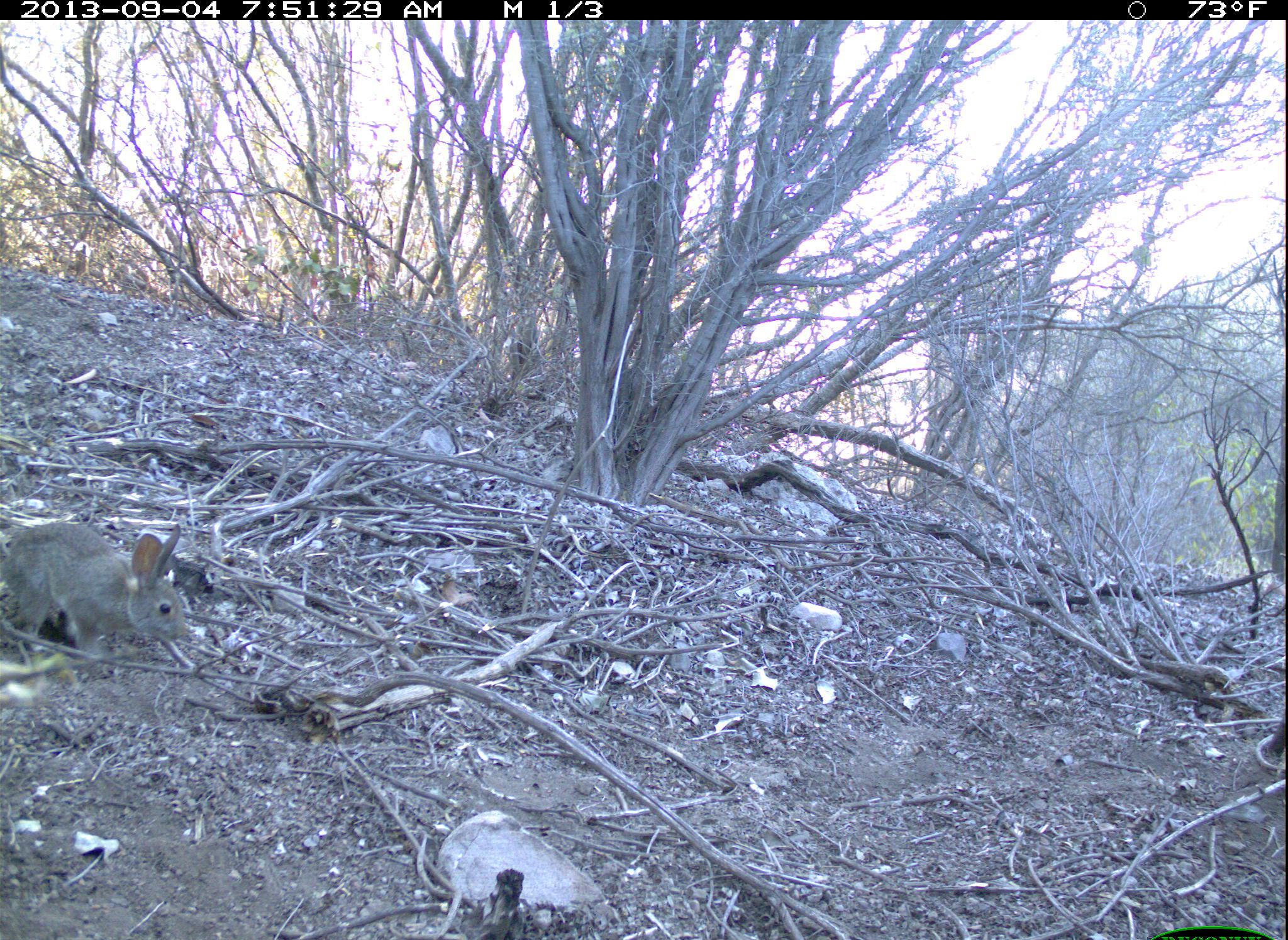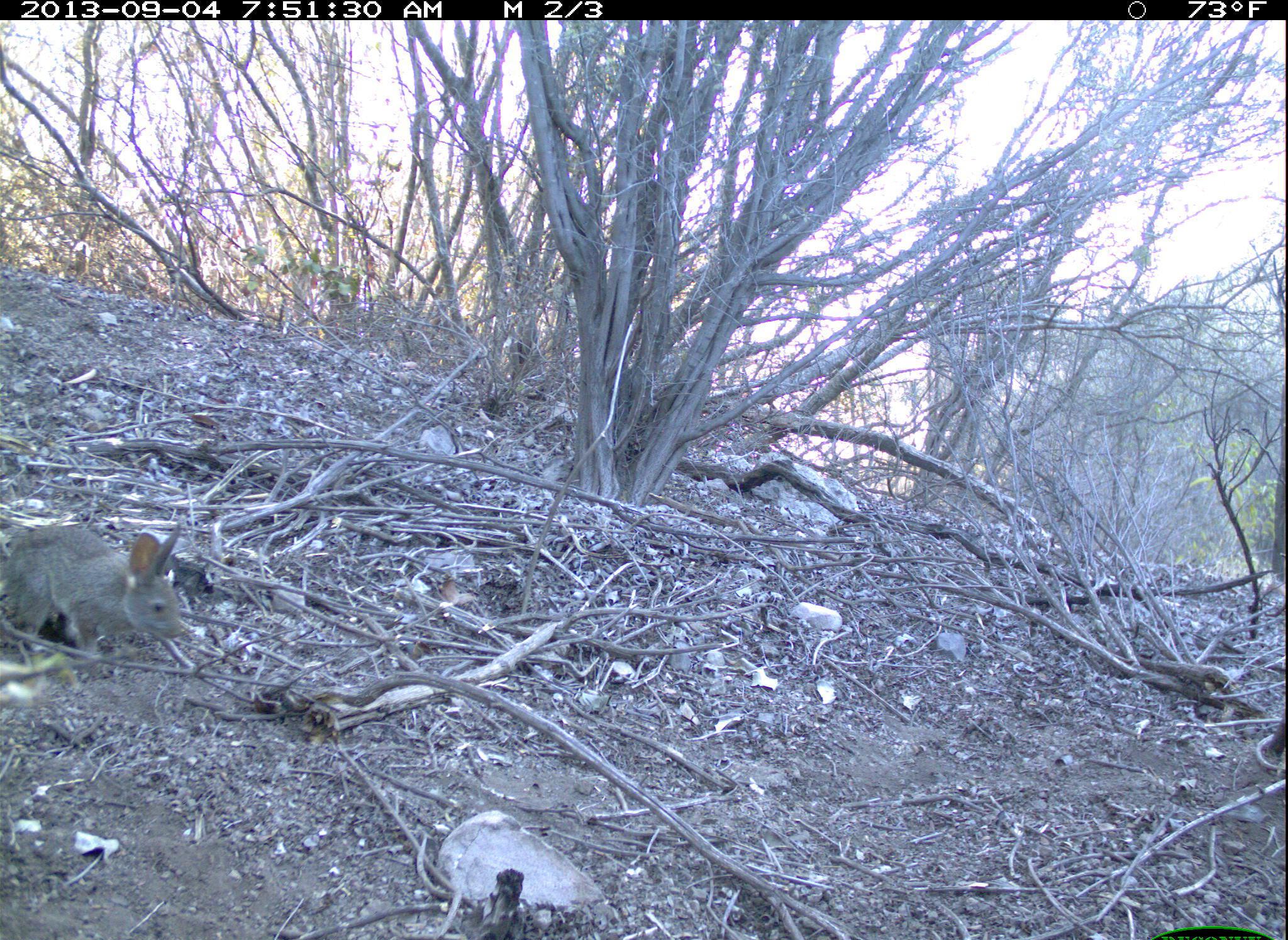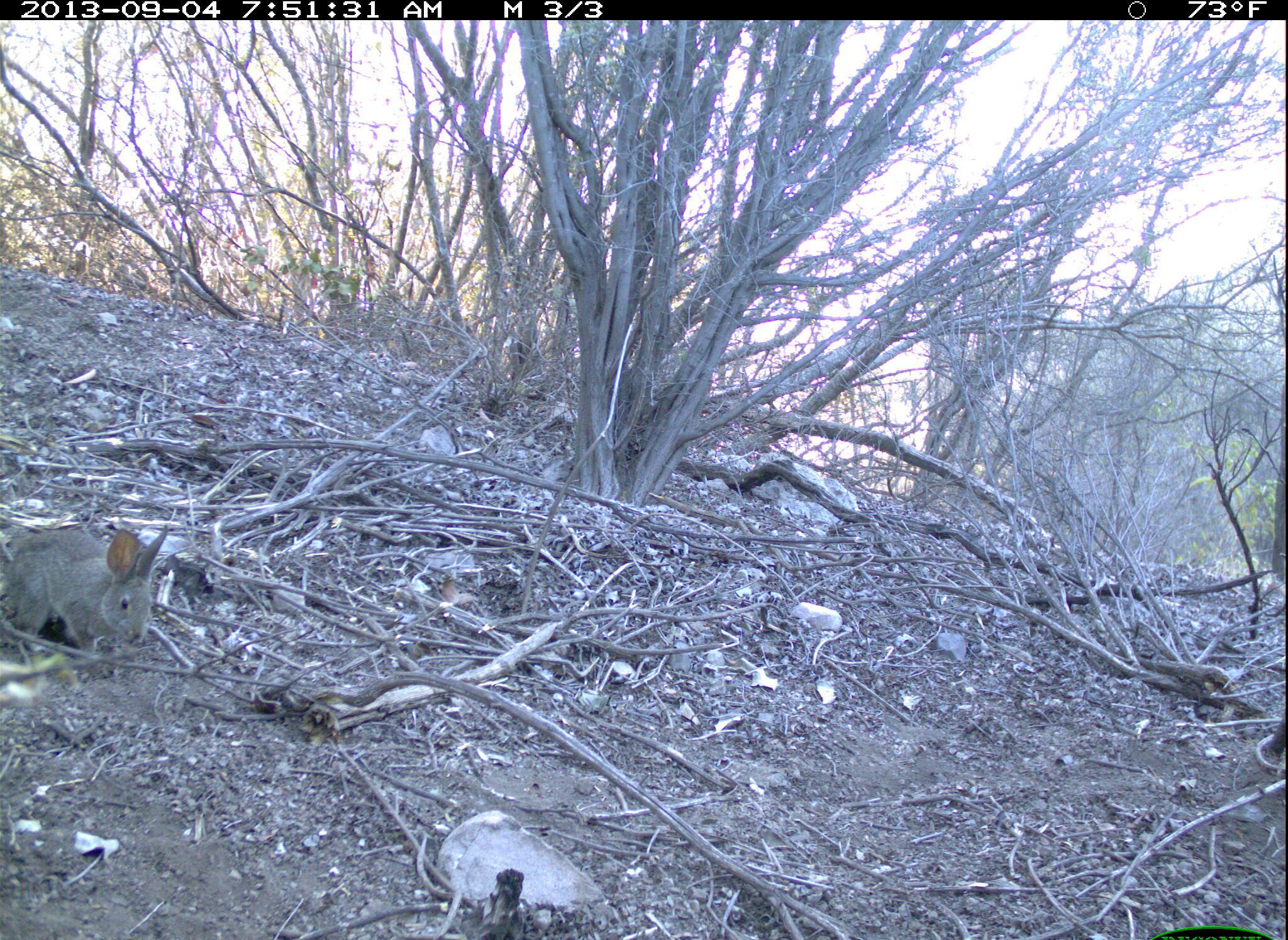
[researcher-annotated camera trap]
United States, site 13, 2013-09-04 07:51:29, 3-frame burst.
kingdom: Animalia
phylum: Chordata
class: Mammalia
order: Lagomorpha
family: Leporidae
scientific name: Leporidae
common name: rabbits and hares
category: rabbit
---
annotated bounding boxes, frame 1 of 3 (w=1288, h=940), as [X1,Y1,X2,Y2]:
rabbit: [0,522,187,659]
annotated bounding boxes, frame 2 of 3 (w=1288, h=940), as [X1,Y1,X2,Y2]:
rabbit: [0,521,188,658]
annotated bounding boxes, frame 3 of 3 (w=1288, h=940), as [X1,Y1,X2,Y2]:
rabbit: [0,522,169,659]